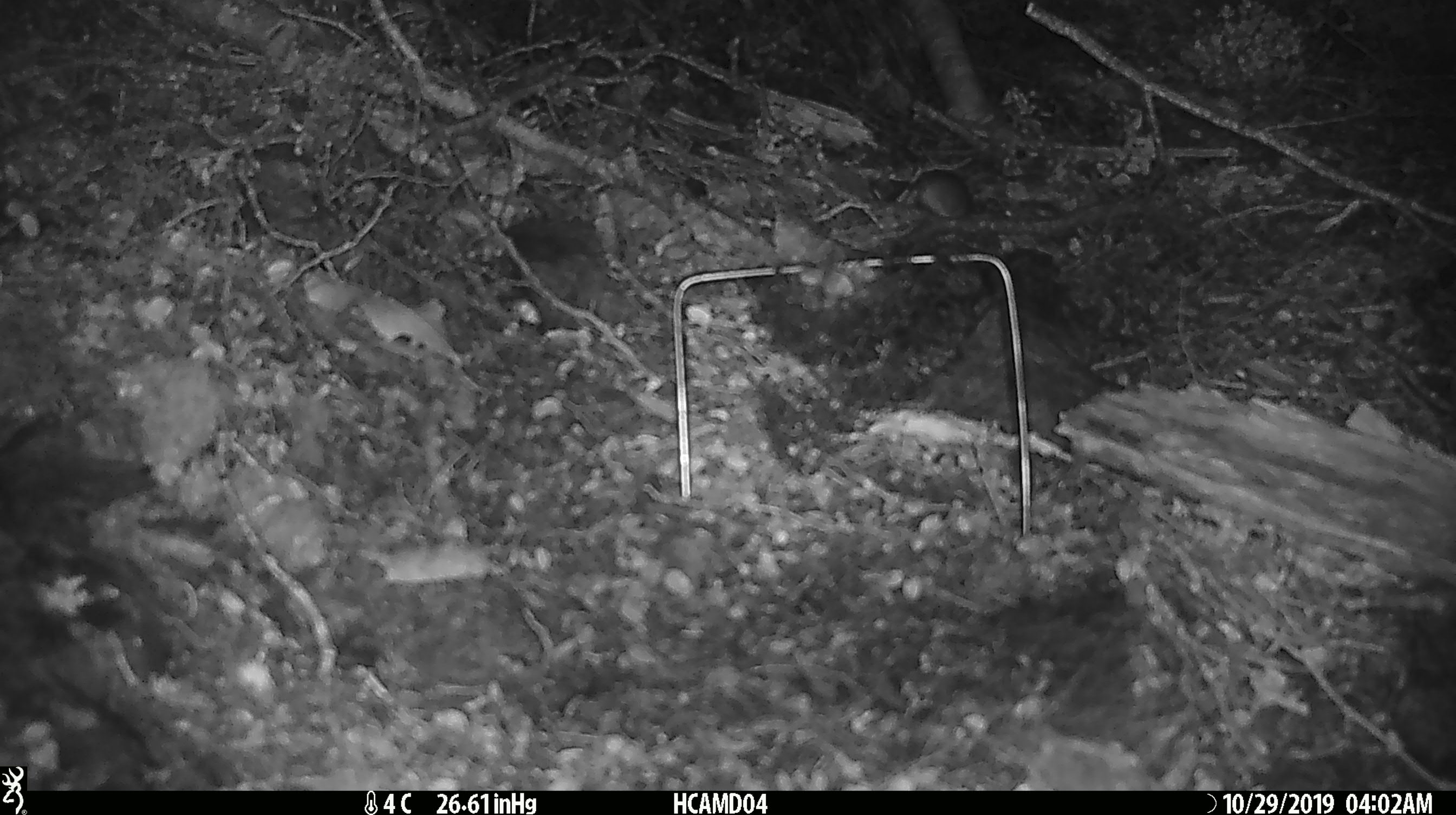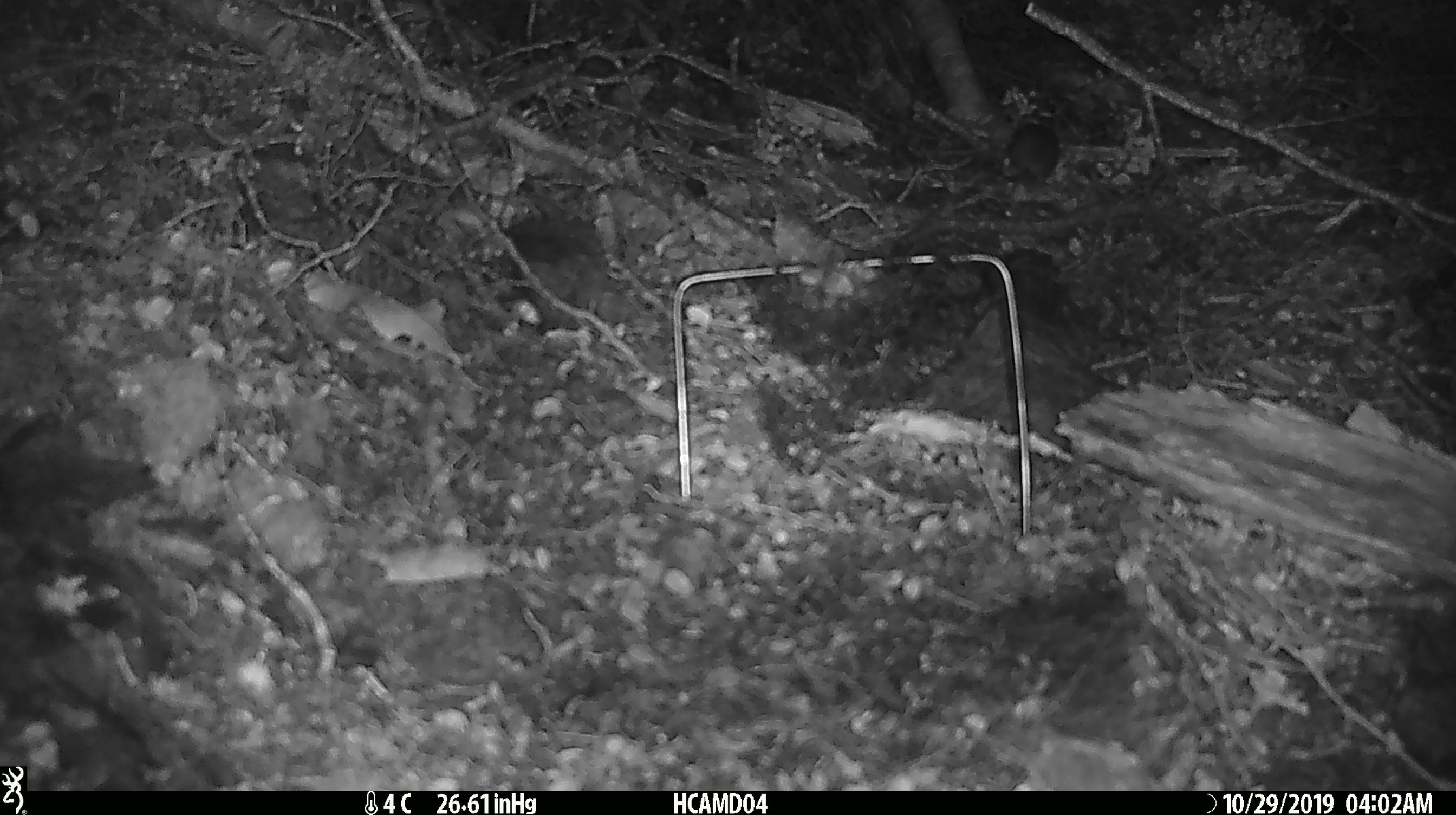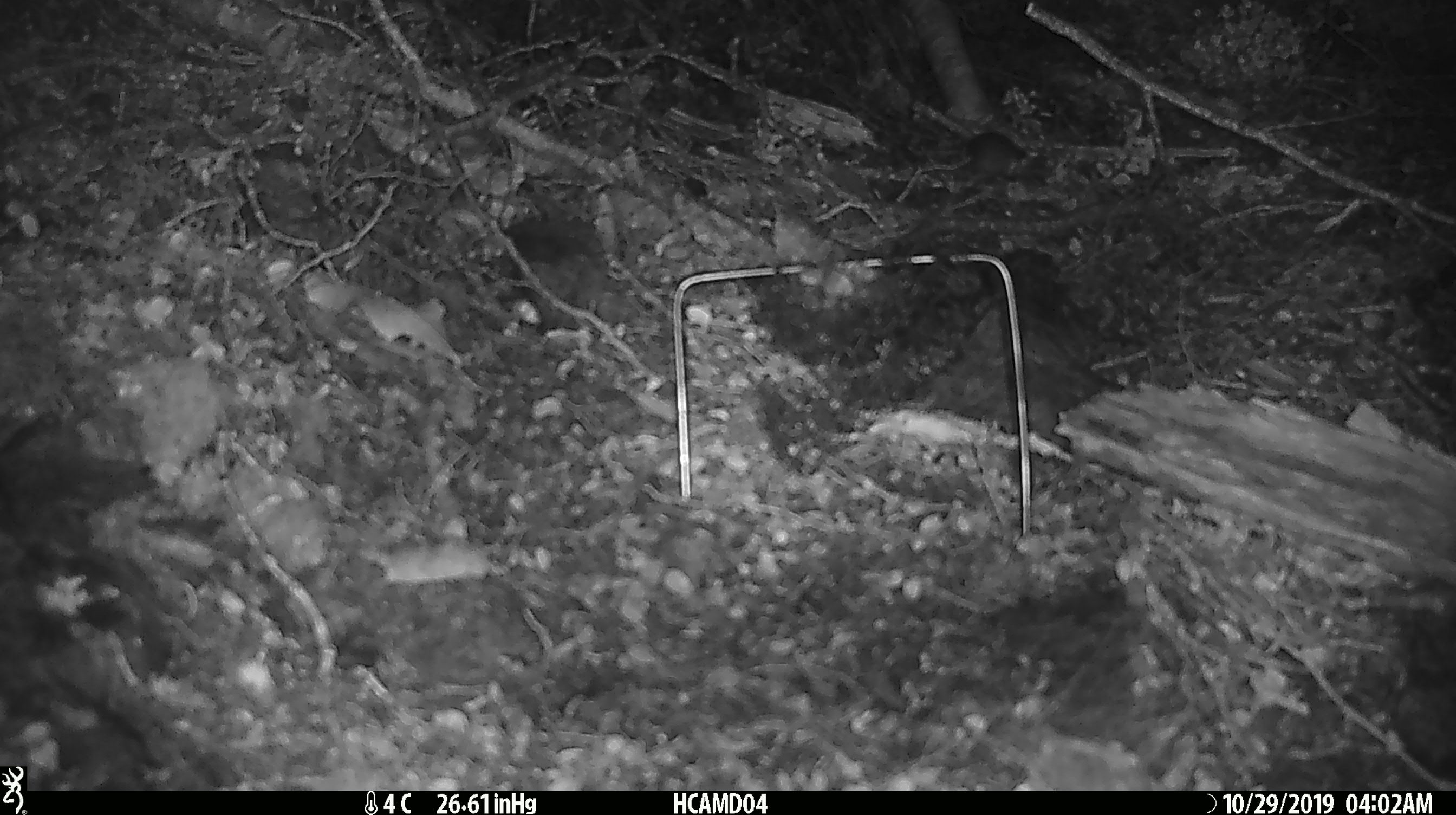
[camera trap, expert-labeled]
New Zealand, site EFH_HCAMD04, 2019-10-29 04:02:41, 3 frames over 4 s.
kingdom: Animalia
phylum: Chordata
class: Mammalia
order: Rodentia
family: Muridae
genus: Mus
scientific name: Mus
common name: mouse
Mouse (Mus).